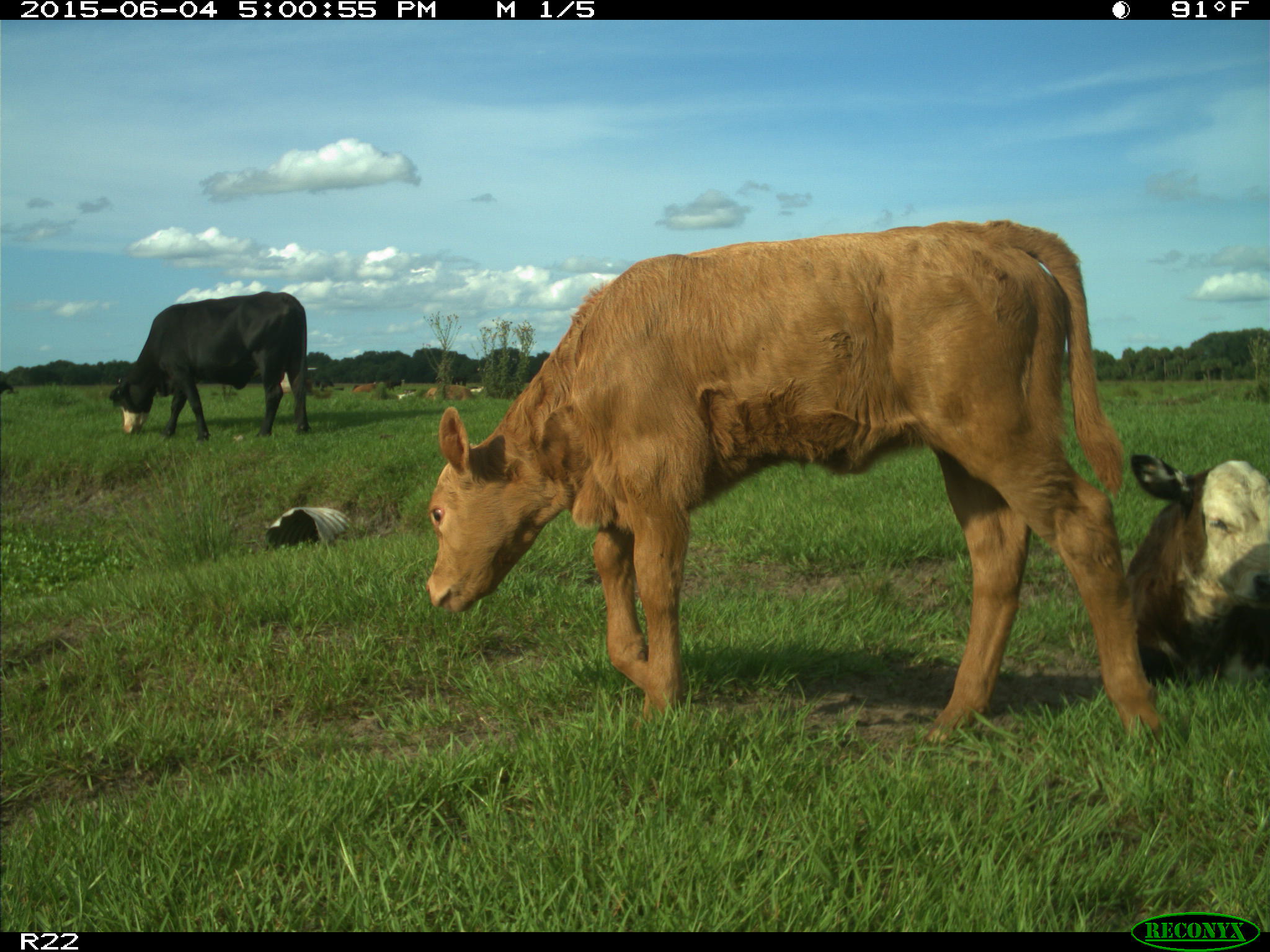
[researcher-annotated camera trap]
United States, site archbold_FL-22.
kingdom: Animalia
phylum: Chordata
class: Mammalia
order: Artiodactyla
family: Bovidae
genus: Bos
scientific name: Bos taurus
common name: domestic cow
Bos taurus (domestic cow).